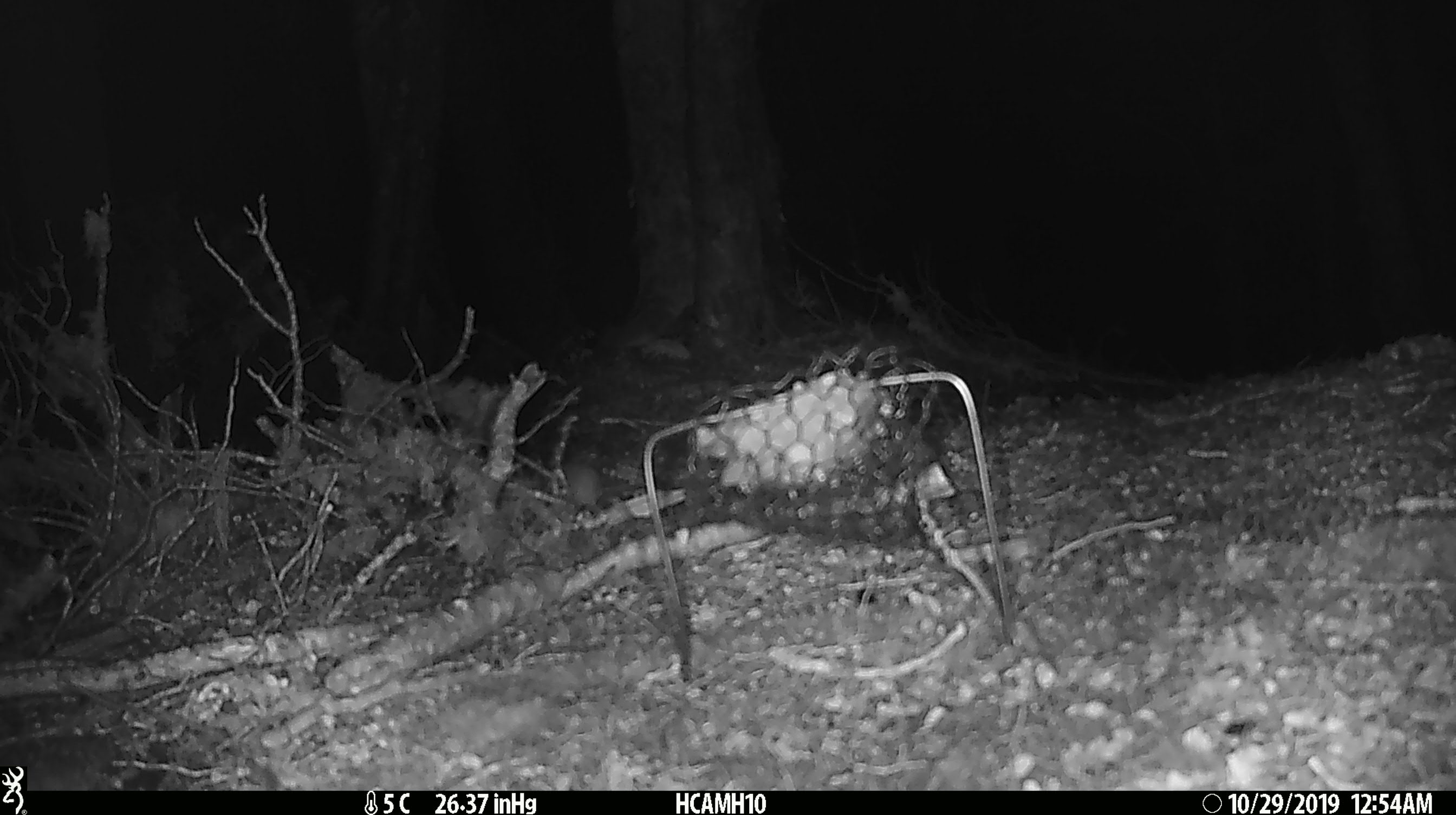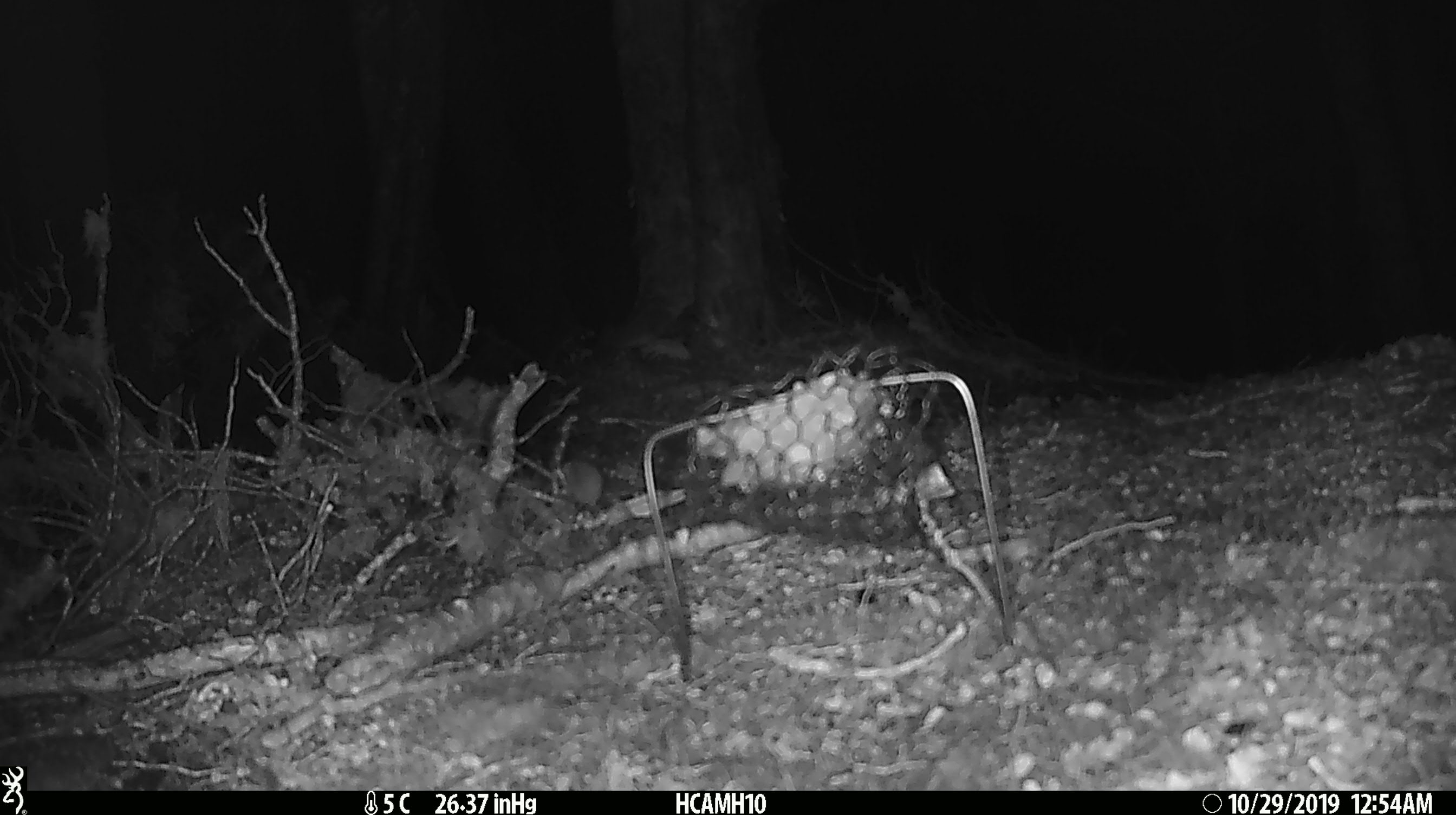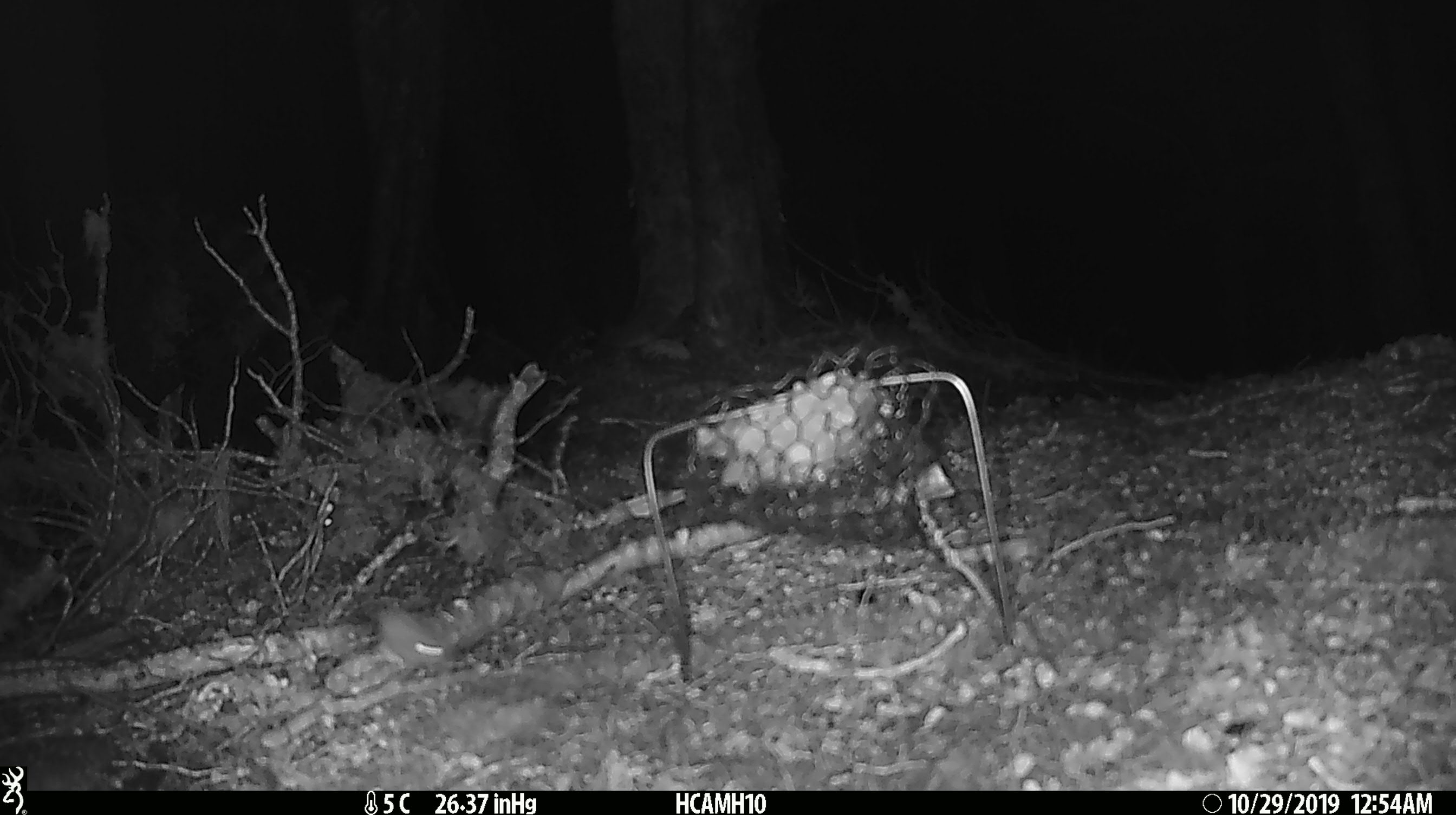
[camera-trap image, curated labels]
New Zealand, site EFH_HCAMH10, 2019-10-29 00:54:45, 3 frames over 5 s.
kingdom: Animalia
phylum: Chordata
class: Mammalia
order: Rodentia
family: Muridae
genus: Mus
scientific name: Mus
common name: mouse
Mouse (Mus).